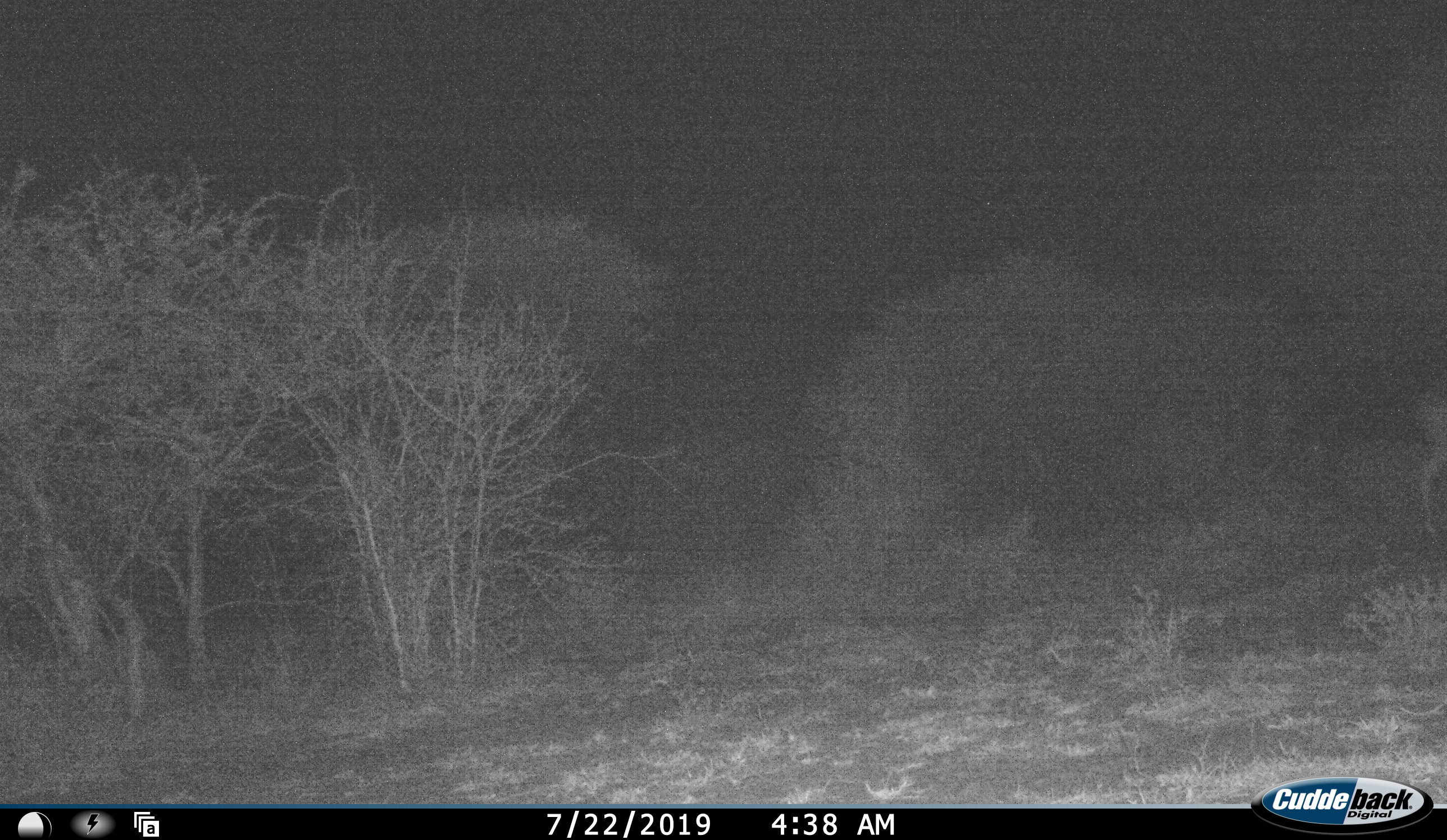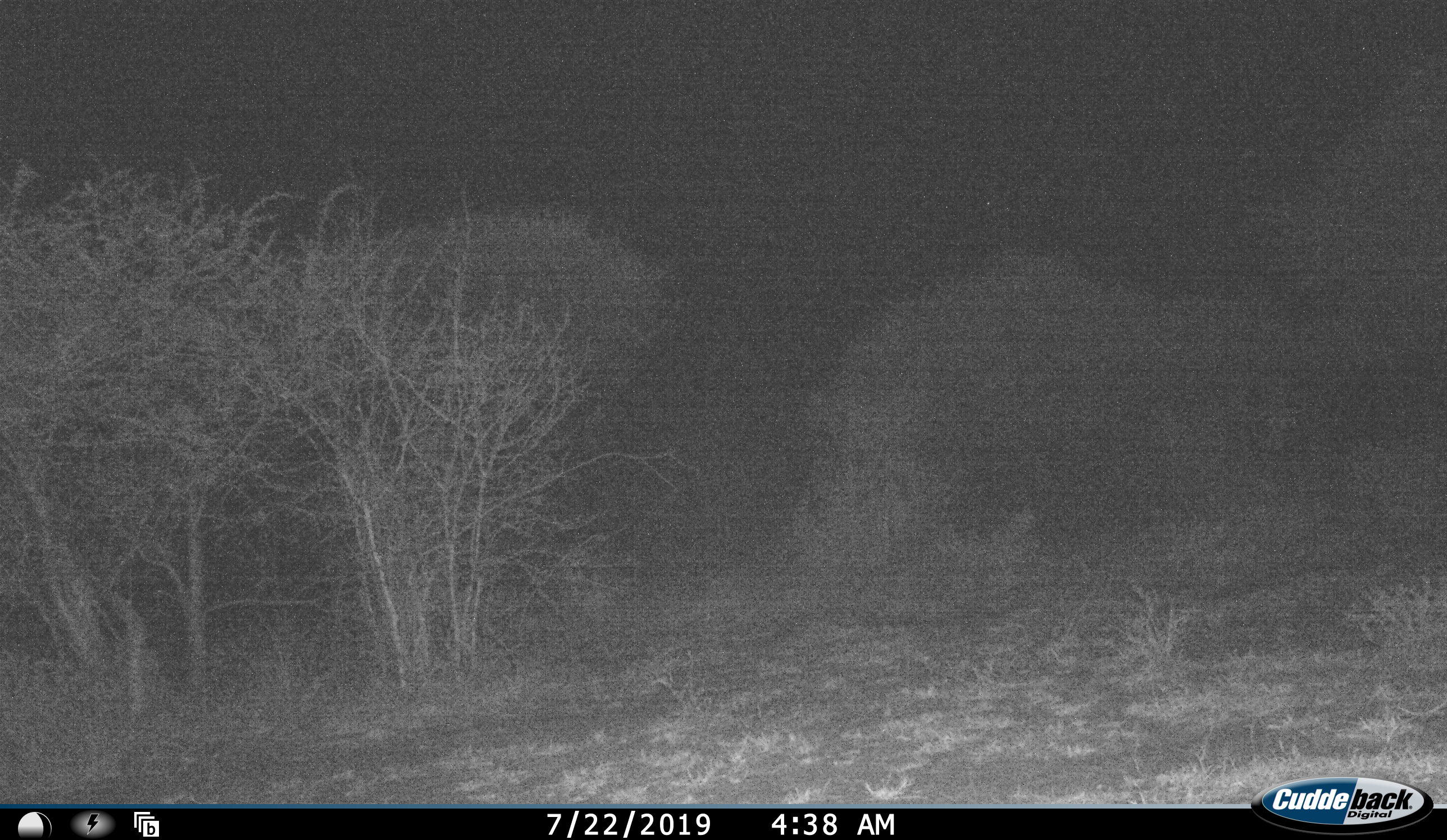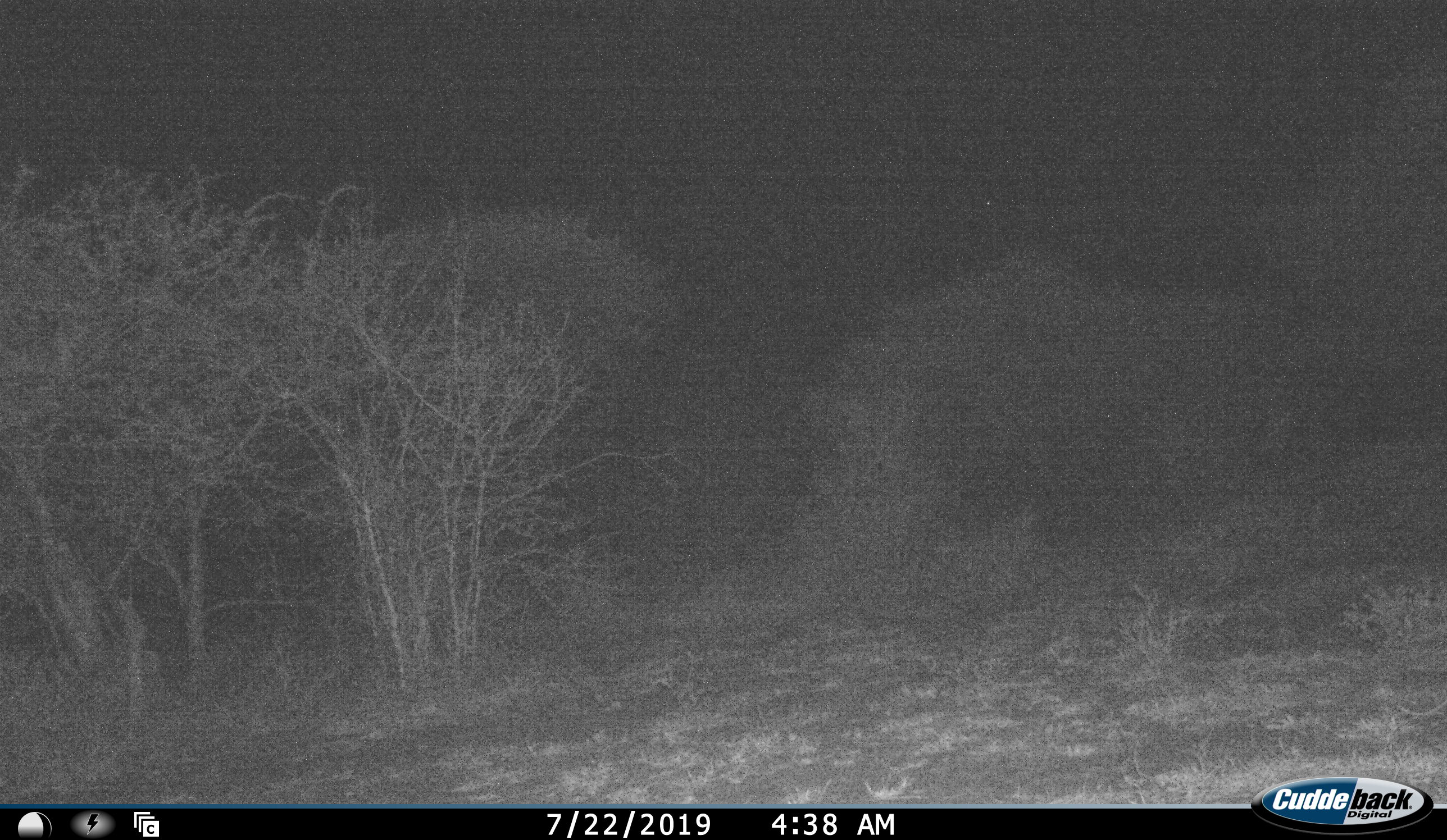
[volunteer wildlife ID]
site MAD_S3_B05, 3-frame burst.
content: unidentified animal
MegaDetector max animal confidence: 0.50